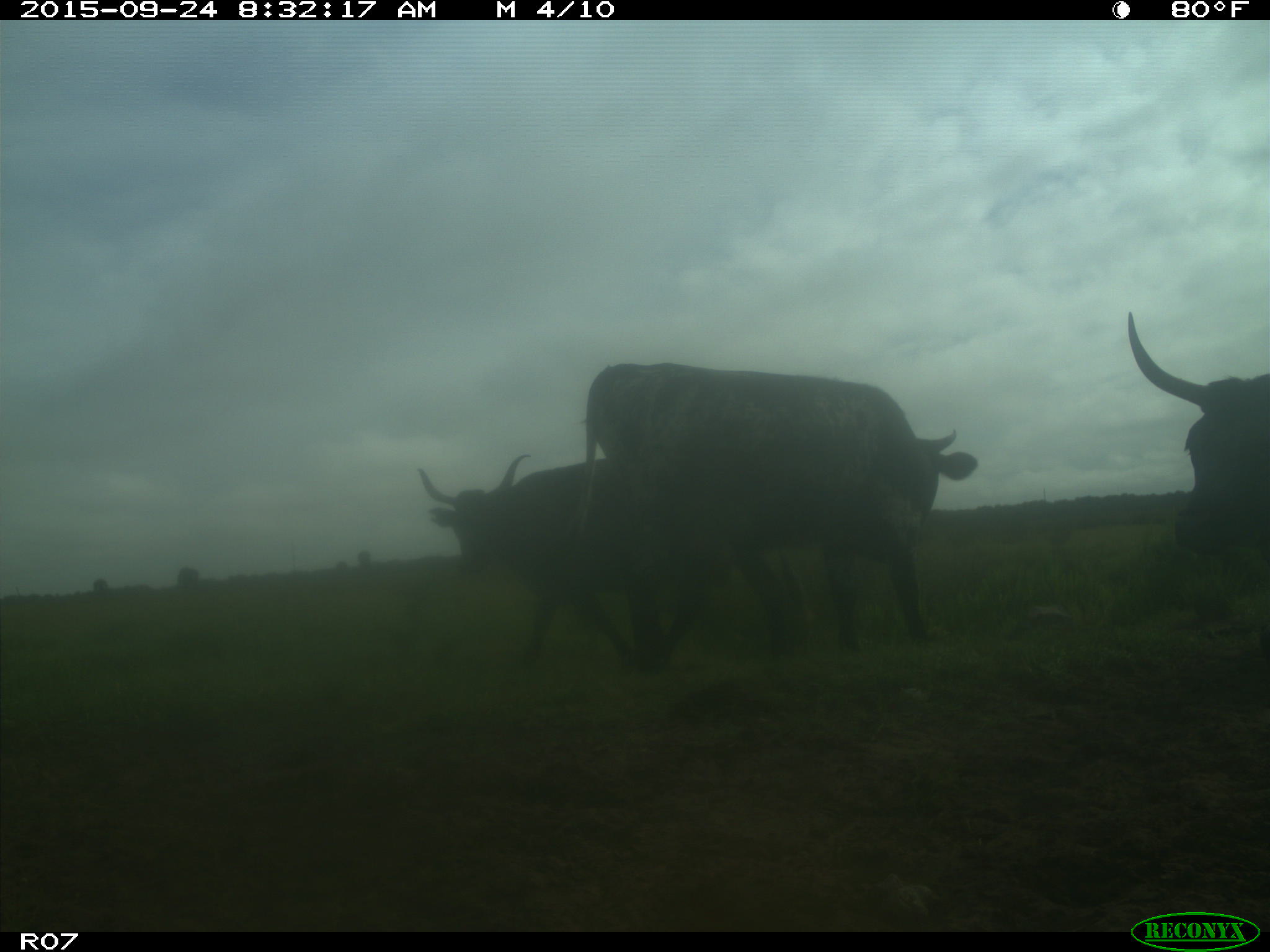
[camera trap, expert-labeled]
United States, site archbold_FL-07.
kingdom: Animalia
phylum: Chordata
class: Mammalia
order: Artiodactyla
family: Bovidae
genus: Bos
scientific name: Bos taurus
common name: domestic cow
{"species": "Bos taurus (domestic cow)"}